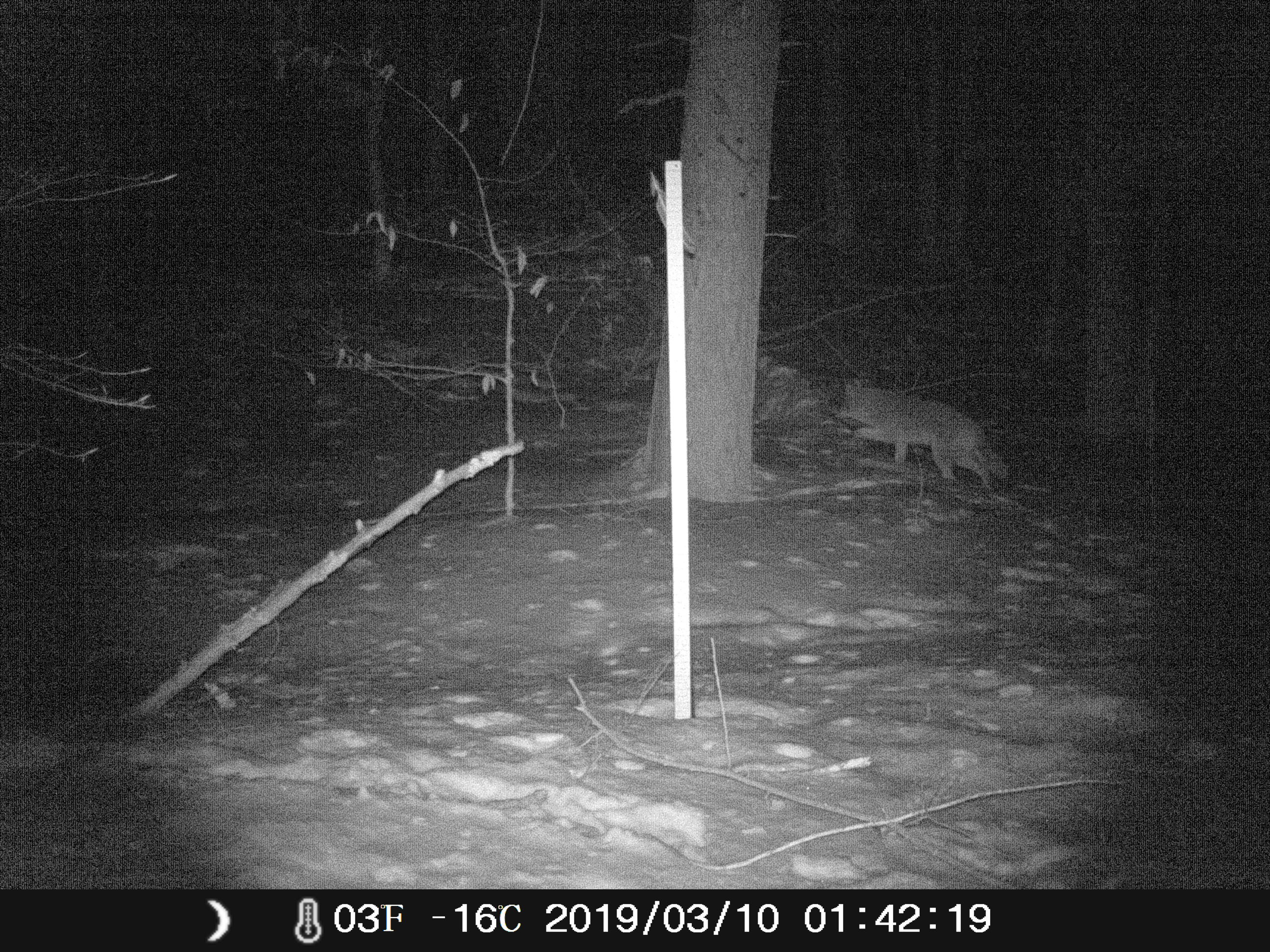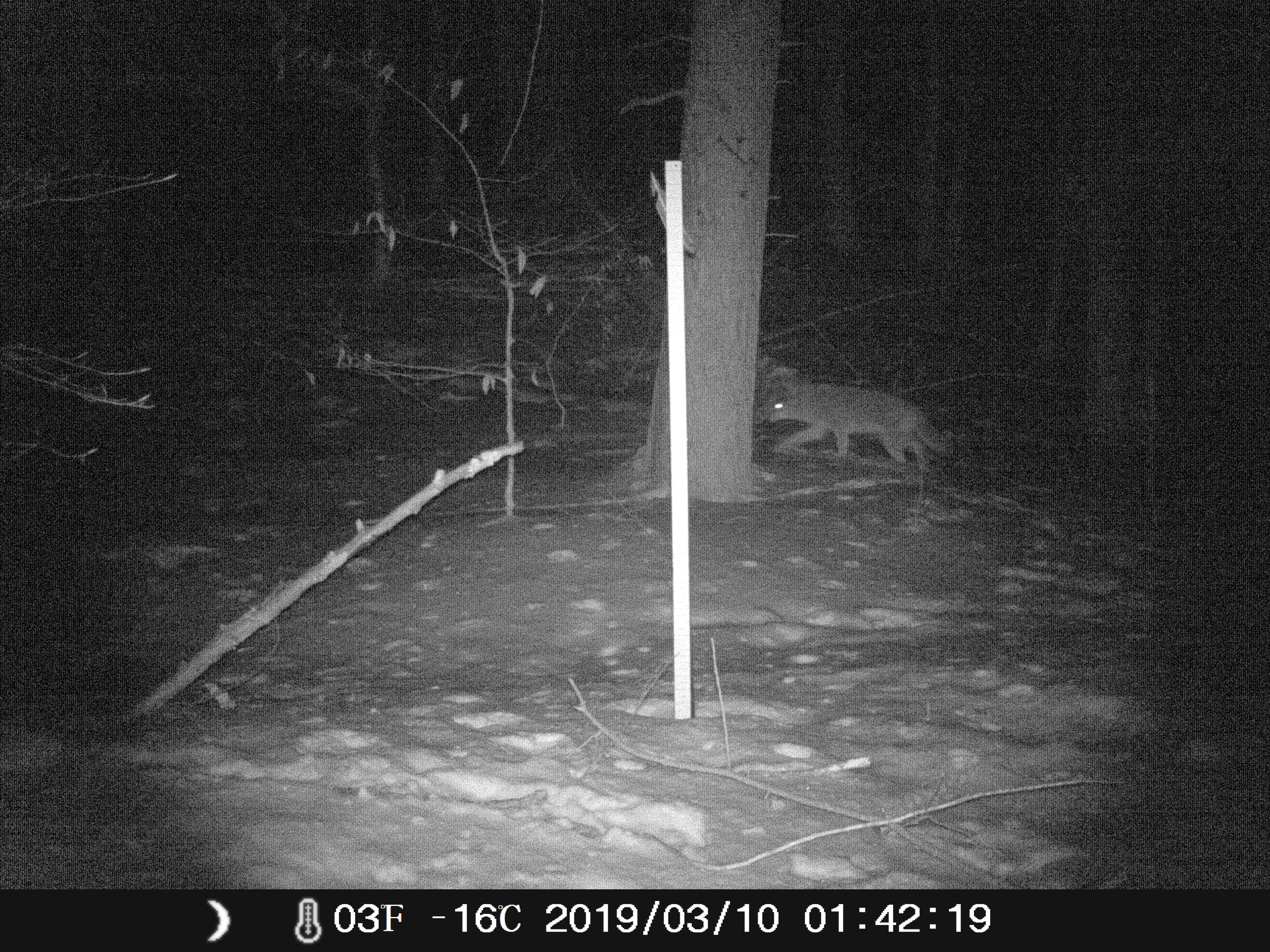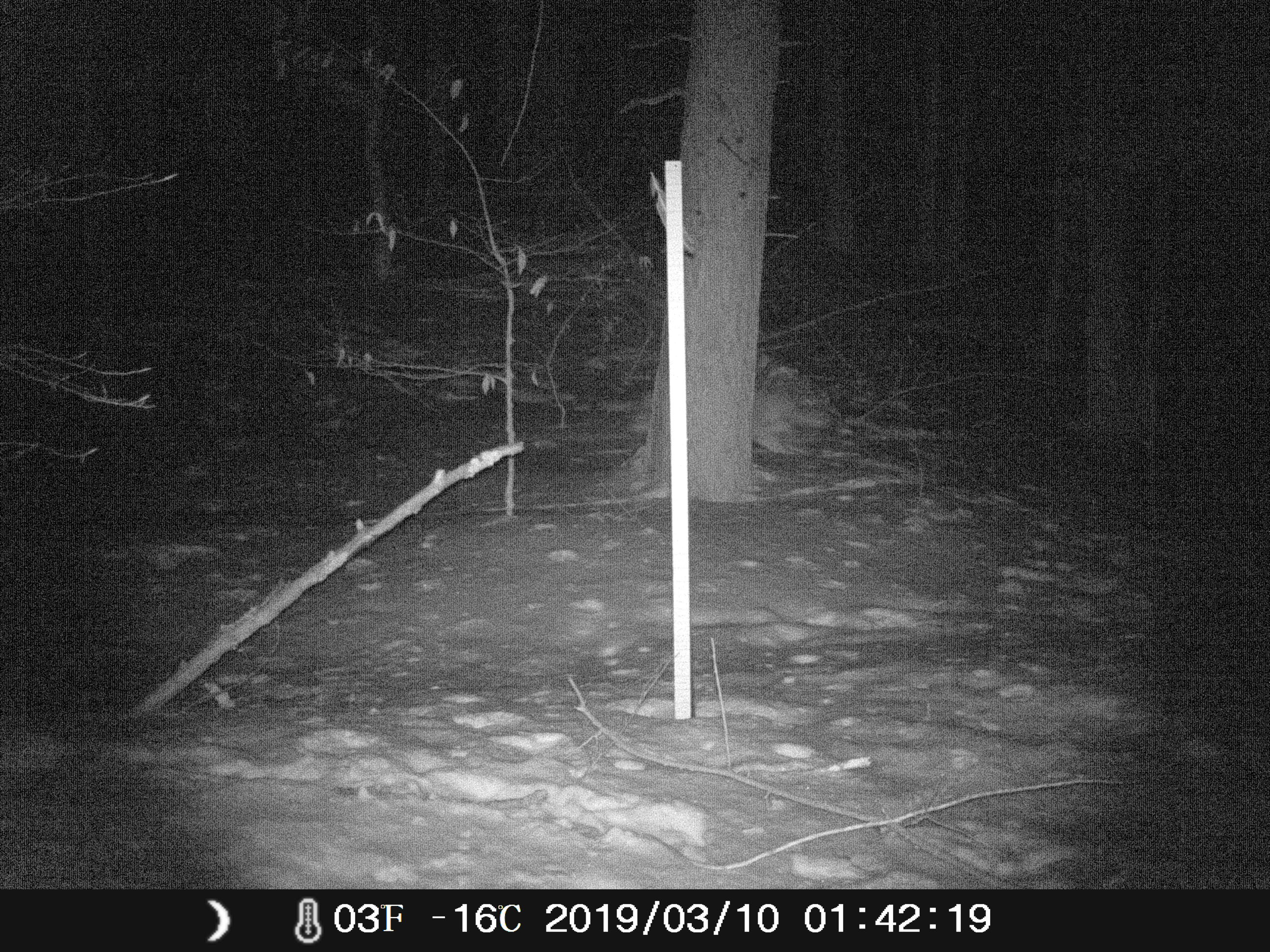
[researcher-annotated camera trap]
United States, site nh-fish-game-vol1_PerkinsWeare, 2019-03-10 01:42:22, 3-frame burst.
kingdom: Animalia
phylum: Chordata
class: Mammalia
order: Carnivora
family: Canidae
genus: Canis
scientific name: Canis latrans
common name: coyote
Coyote (Canis latrans).